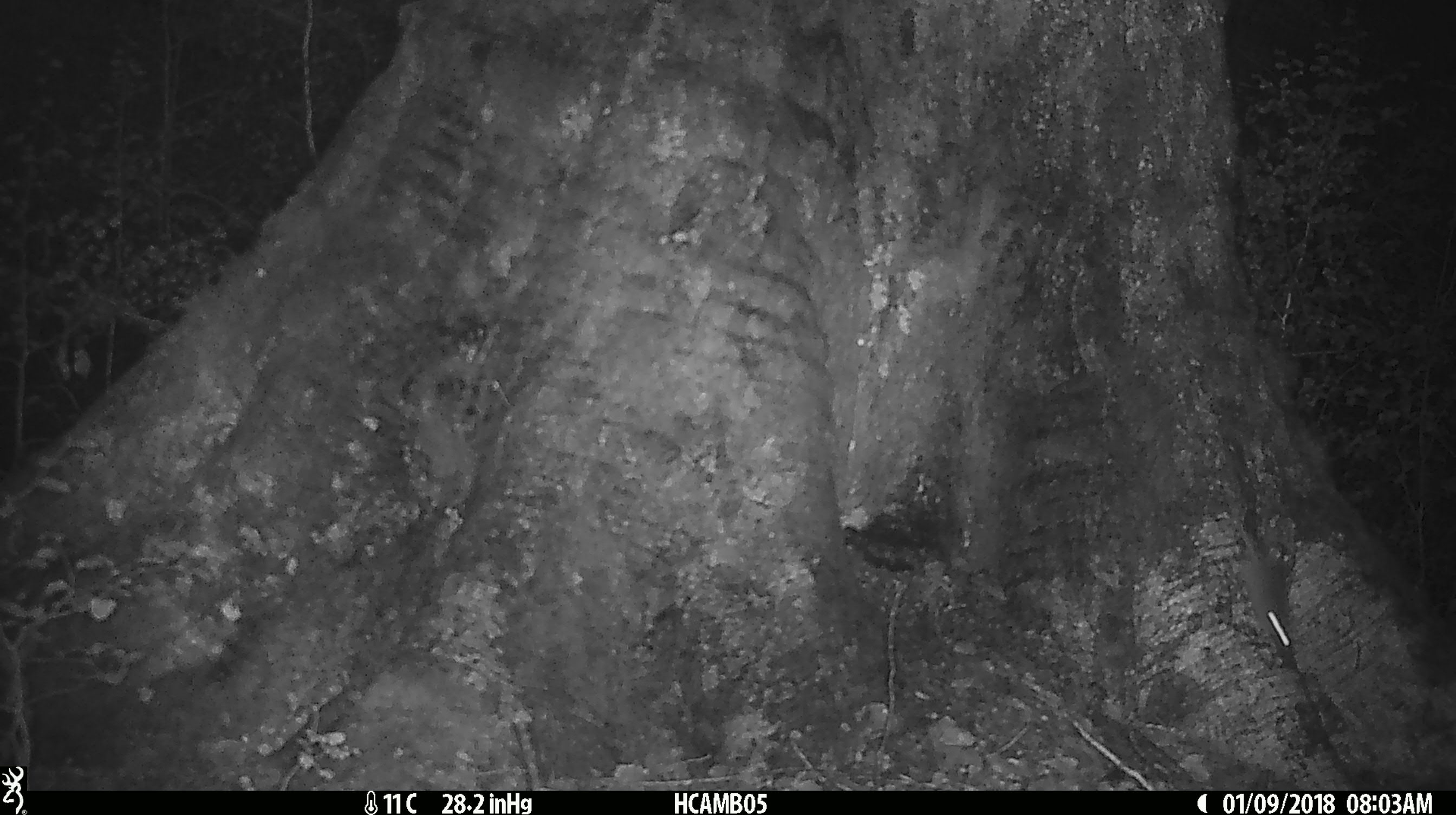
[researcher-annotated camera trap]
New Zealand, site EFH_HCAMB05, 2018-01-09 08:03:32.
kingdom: Animalia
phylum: Chordata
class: Mammalia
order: Rodentia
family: Muridae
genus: Mus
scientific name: Mus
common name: mouse